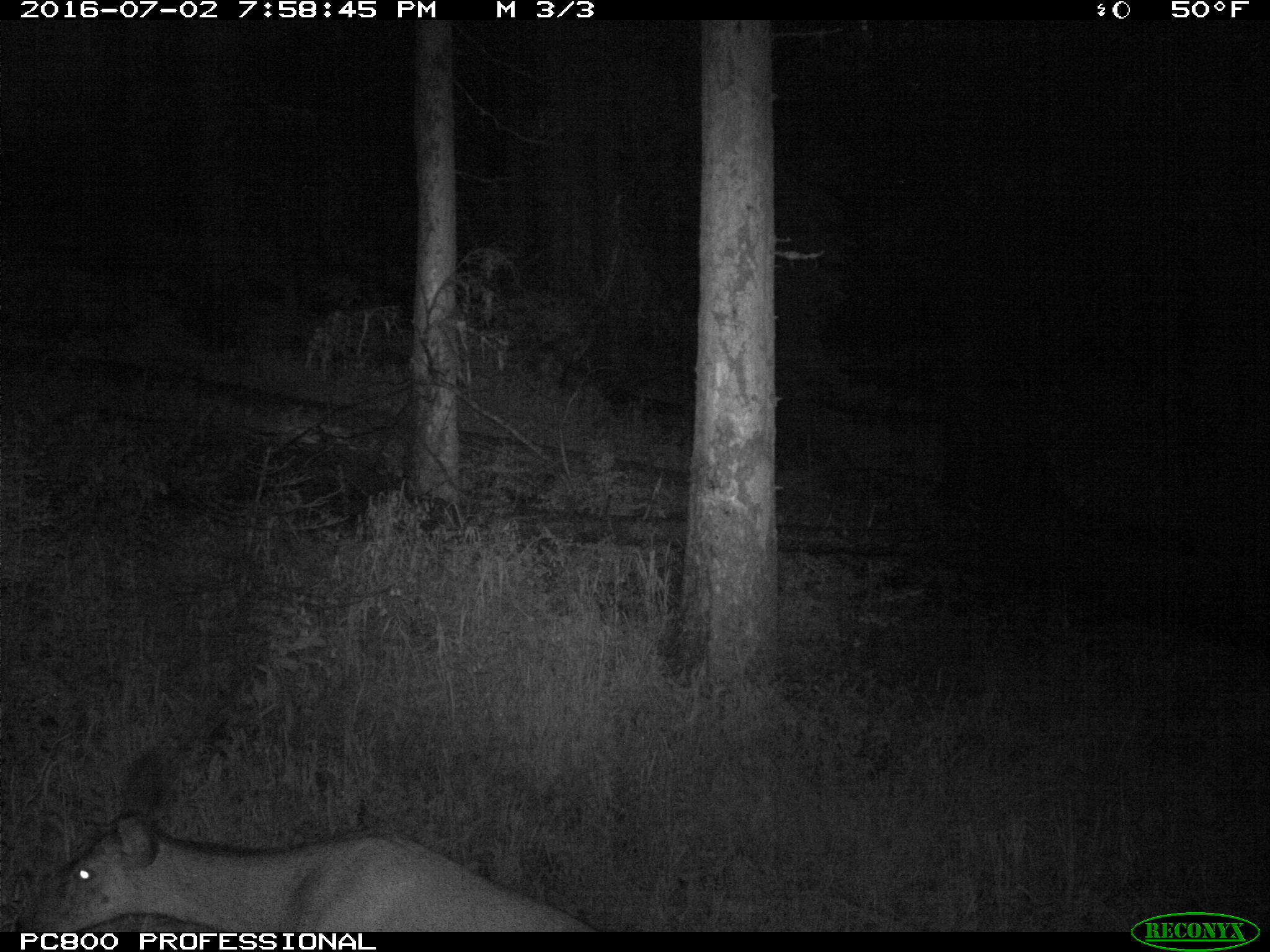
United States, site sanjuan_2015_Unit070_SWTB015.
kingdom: Animalia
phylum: Chordata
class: Mammalia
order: Artiodactyla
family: Cervidae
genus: Odocoileus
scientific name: Odocoileus hemionus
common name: mule deer